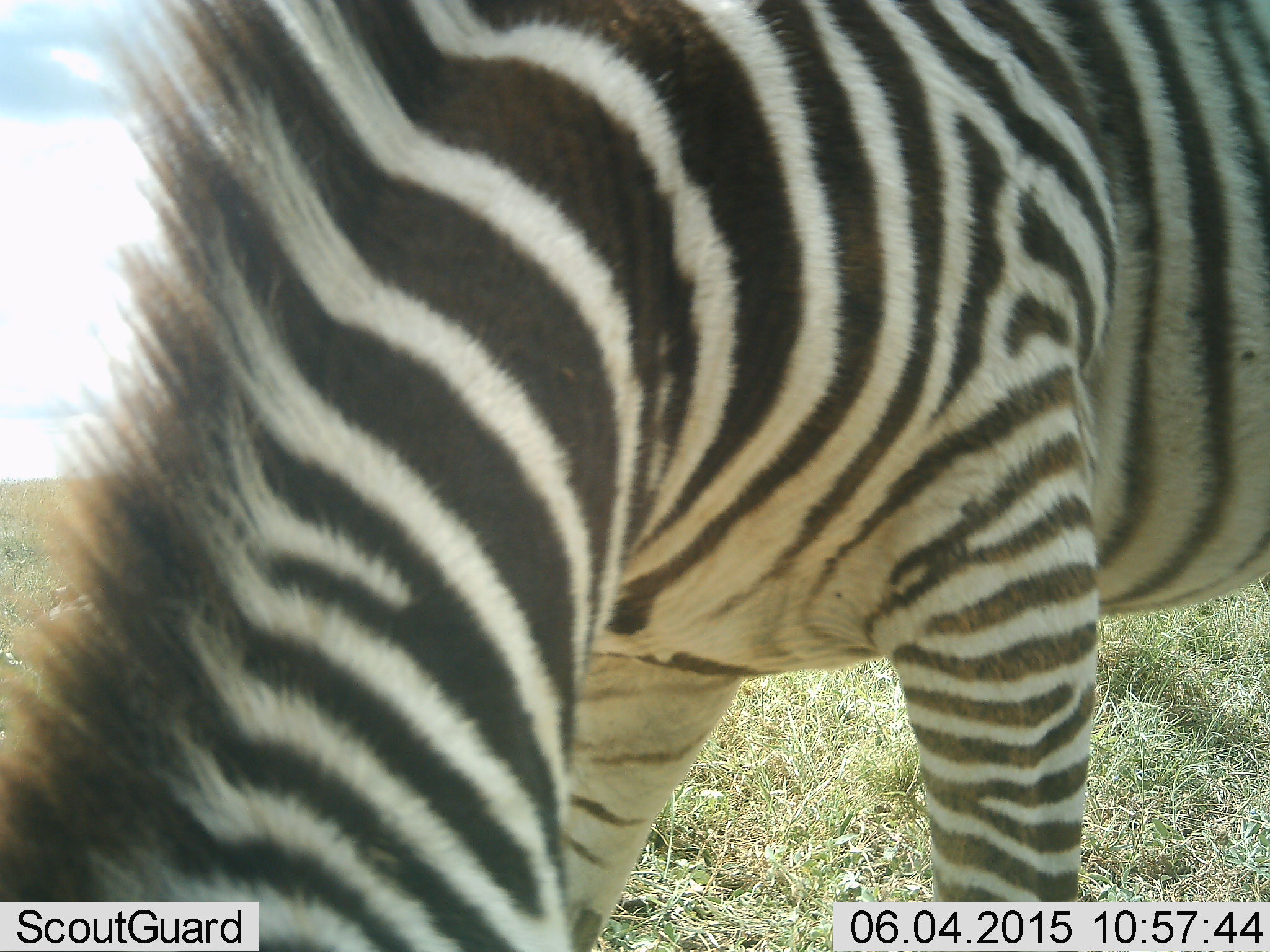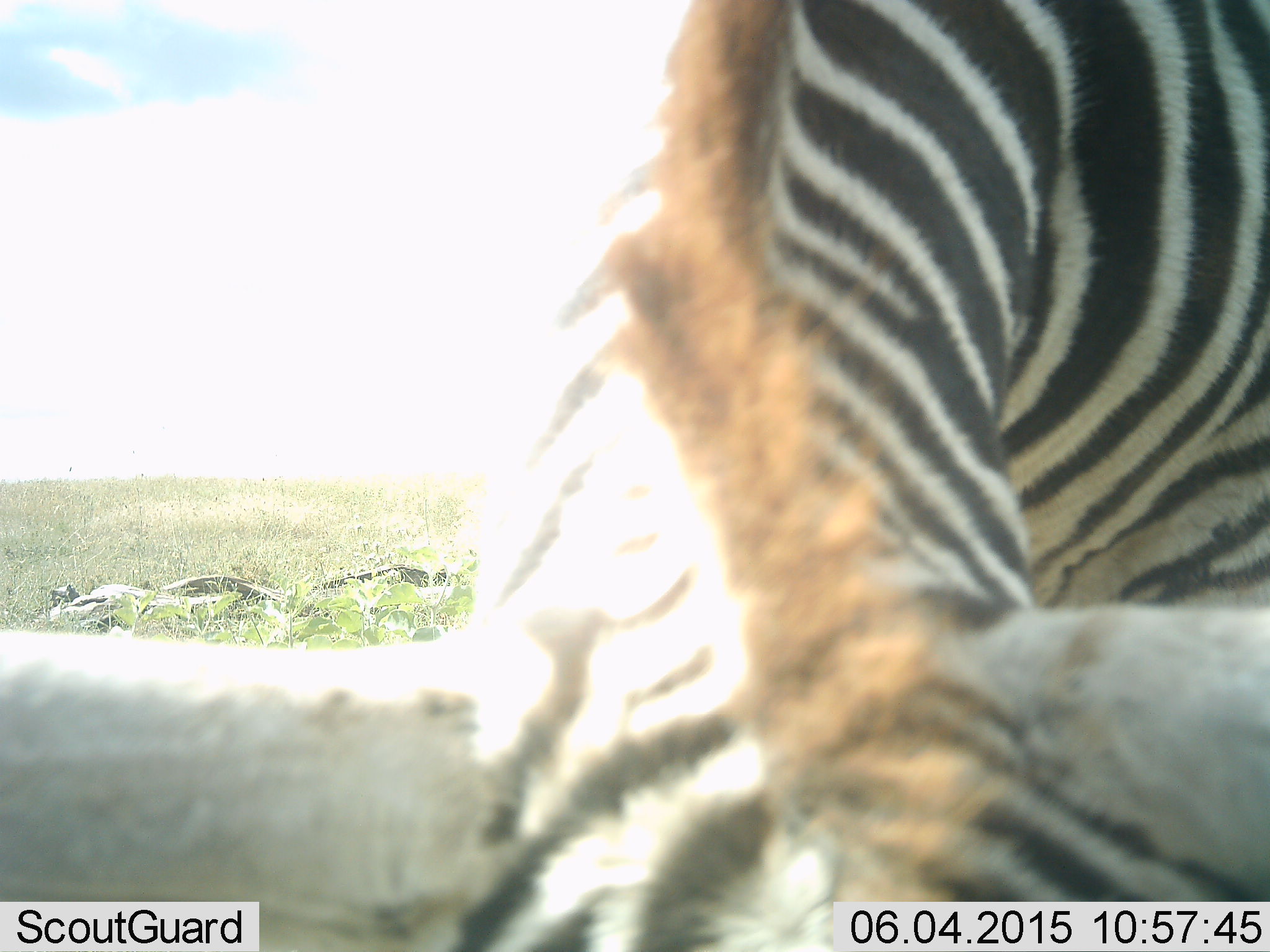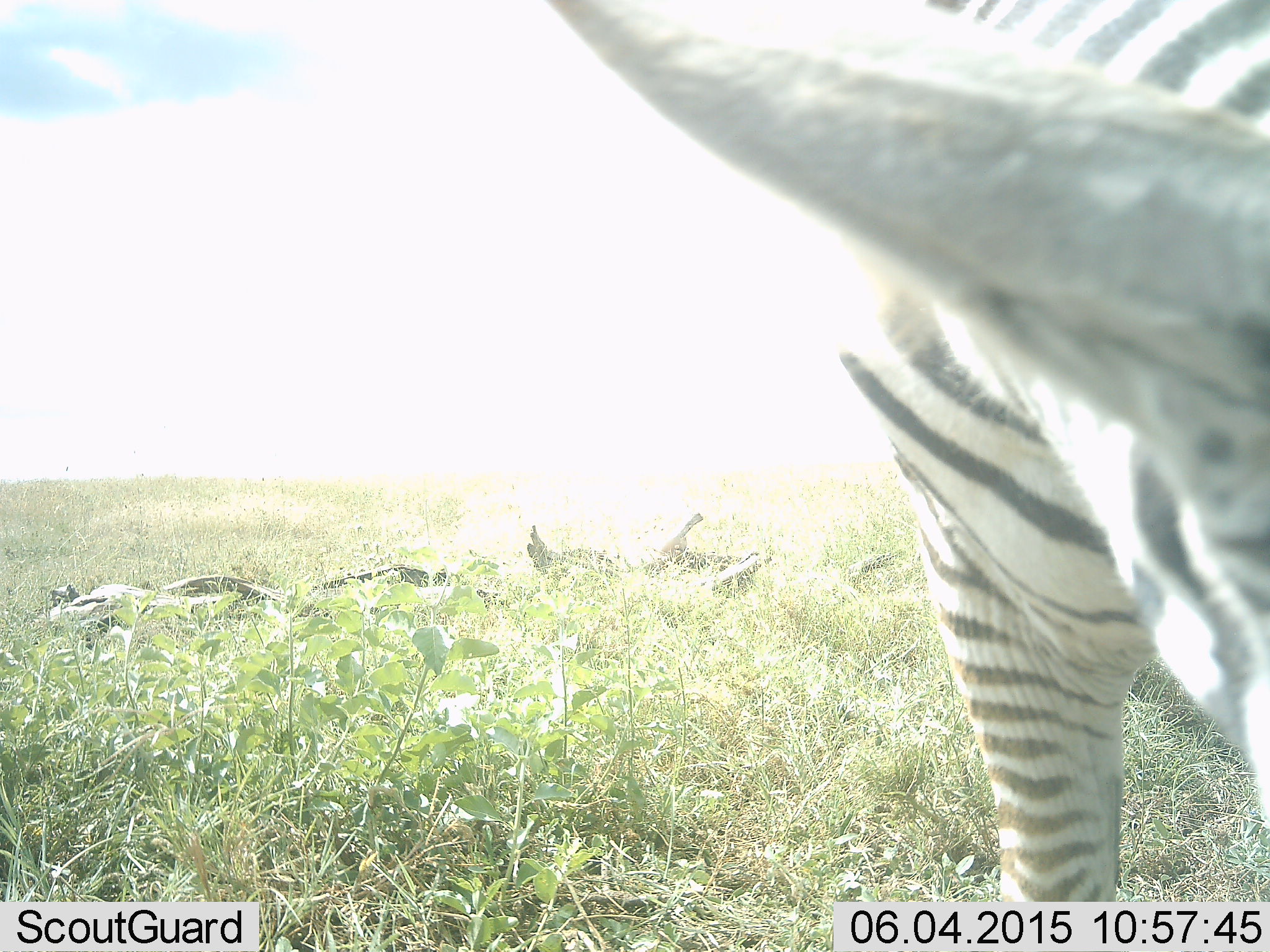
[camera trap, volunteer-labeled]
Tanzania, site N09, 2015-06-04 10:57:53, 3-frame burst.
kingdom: Animalia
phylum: Chordata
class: Mammalia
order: Perissodactyla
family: Equidae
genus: Equus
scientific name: Equus quagga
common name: plains zebra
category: zebra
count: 1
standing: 20%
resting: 10%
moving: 0%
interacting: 10%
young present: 0%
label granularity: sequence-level